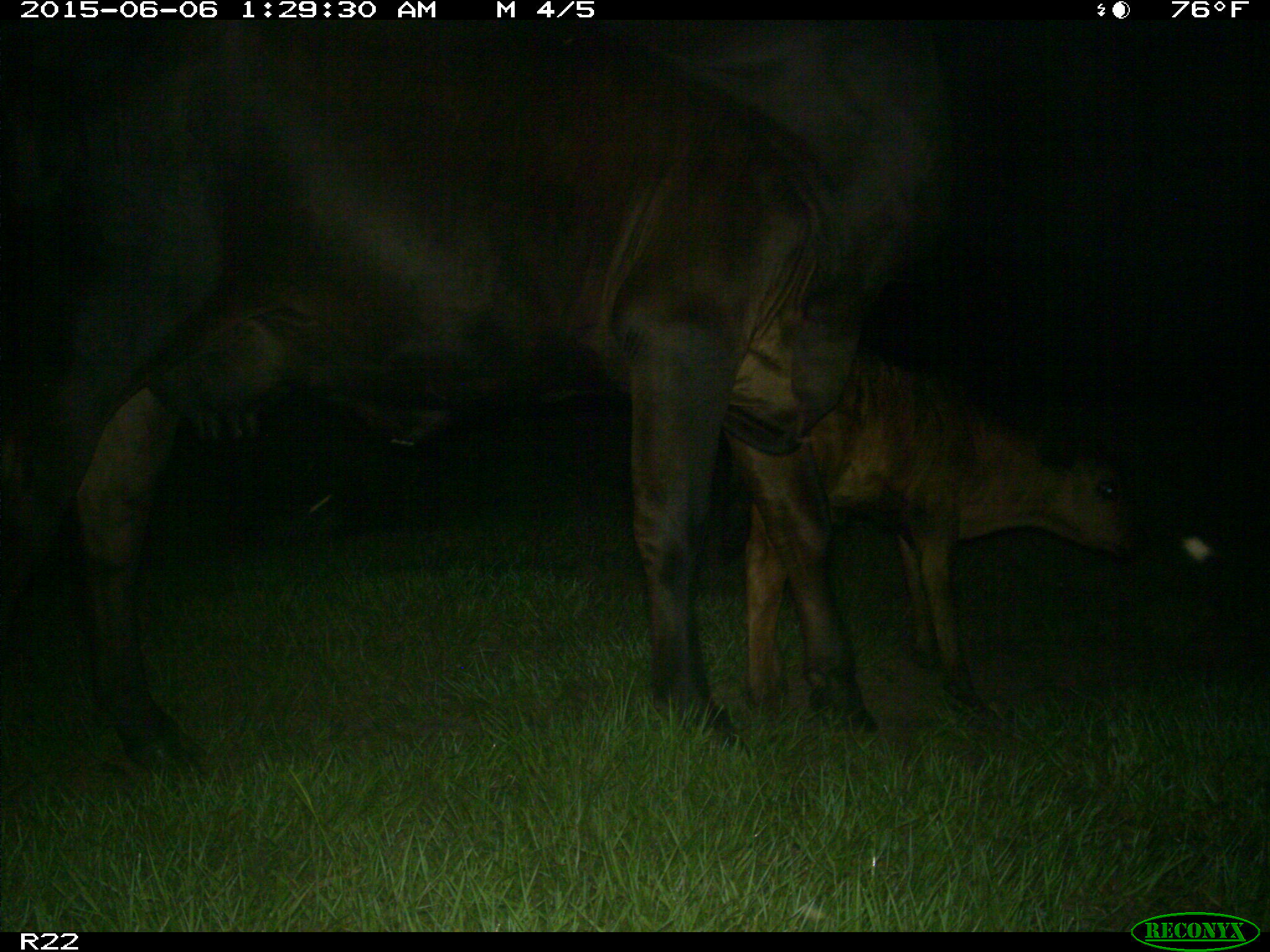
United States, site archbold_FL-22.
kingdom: Animalia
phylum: Chordata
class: Mammalia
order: Artiodactyla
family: Bovidae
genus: Bos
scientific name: Bos taurus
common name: domestic cow